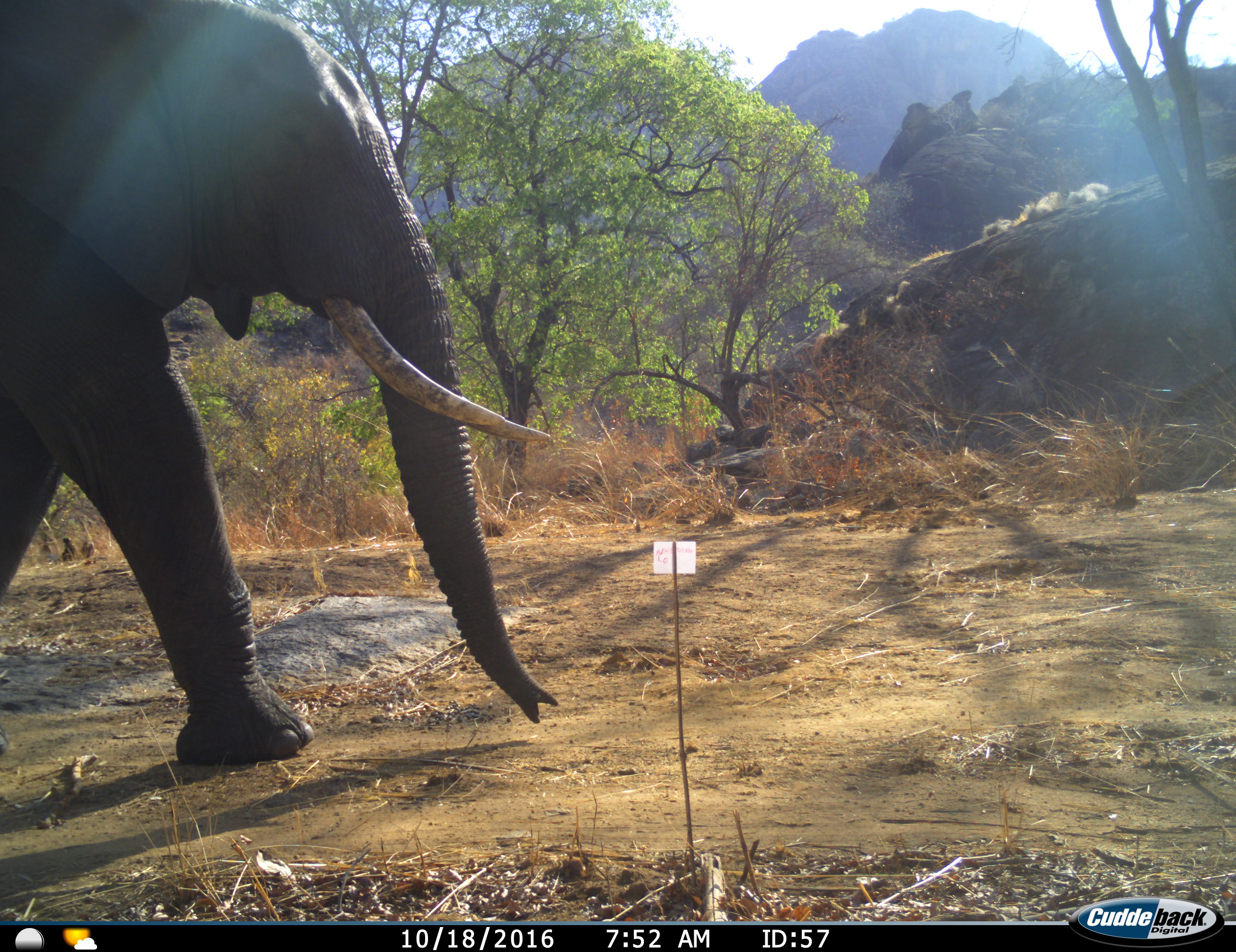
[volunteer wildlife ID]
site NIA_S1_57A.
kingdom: Animalia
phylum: Chordata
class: Mammalia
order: Proboscidea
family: Elephantidae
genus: Loxodonta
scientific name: Loxodonta africana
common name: african bush elephant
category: elephant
Elephant (african bush elephant) (Loxodonta africana), count 1. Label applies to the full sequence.